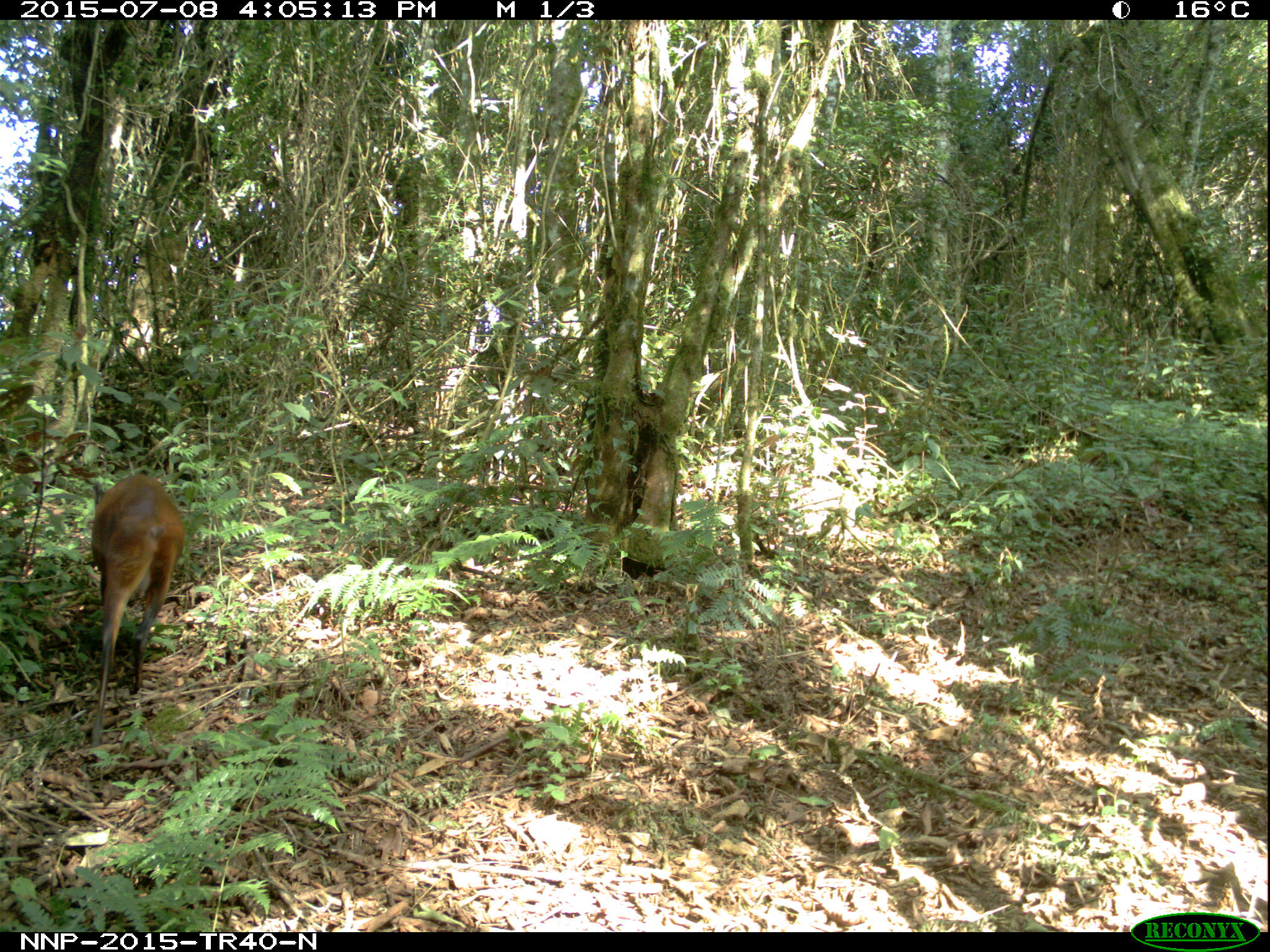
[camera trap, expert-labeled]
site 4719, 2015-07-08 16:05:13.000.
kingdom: Animalia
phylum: Chordata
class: Mammalia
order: Artiodactyla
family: Bovidae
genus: Cephalophus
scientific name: Cephalophus nigrifrons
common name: black-fronted duiker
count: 1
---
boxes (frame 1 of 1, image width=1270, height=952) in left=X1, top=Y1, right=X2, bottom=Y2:
cephalophus nigrifrons: left=86, top=471, right=187, bottom=749